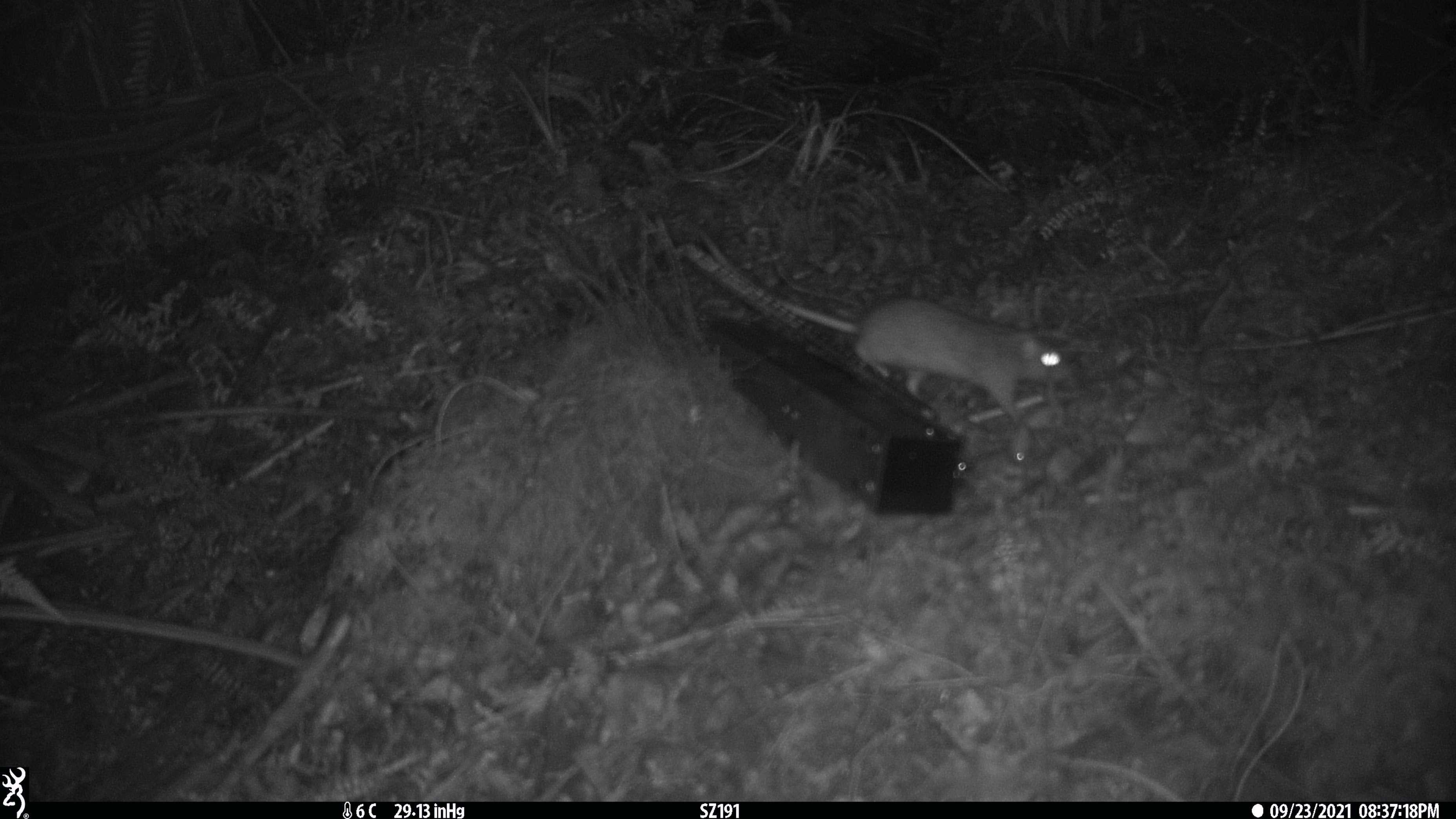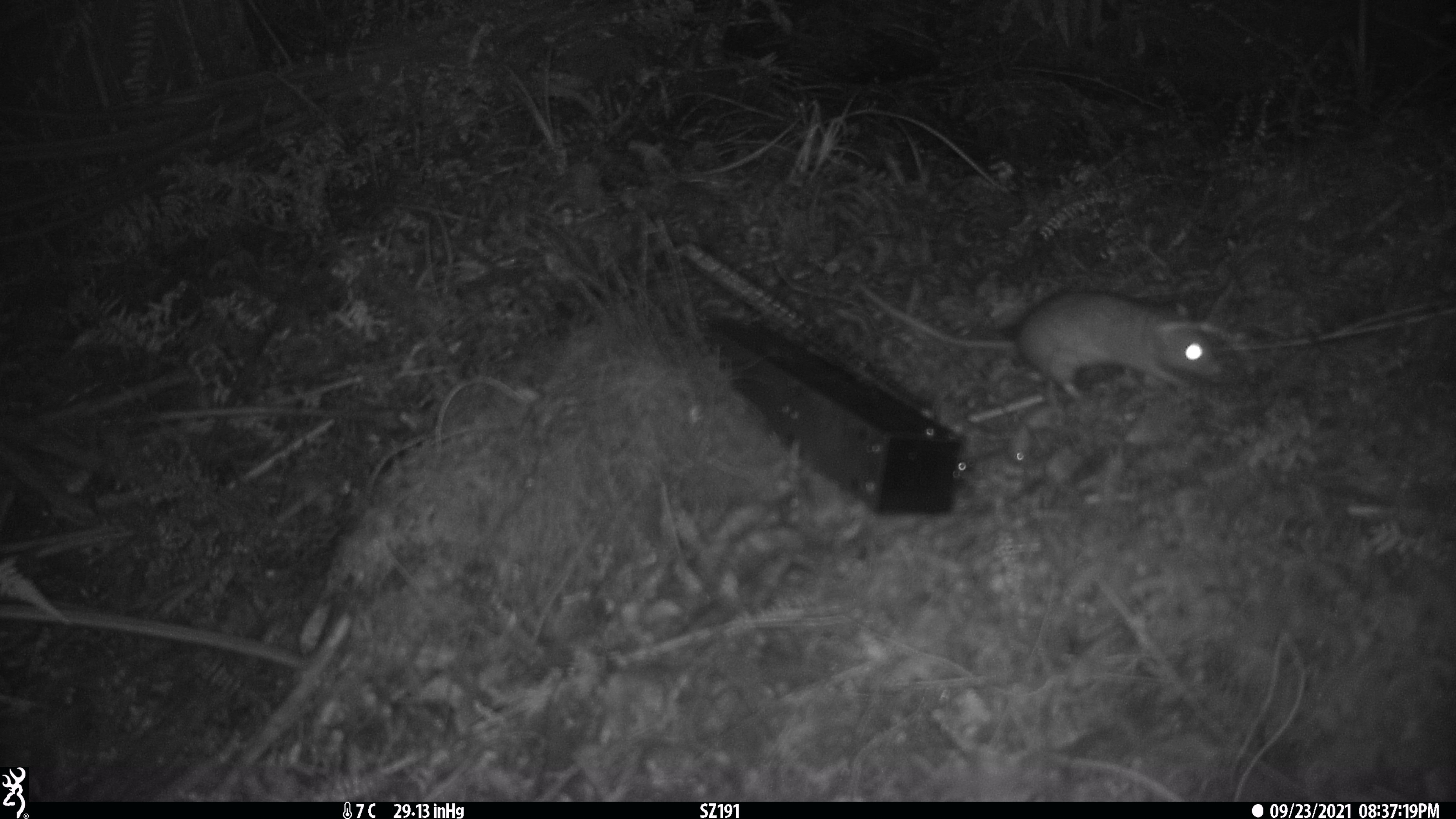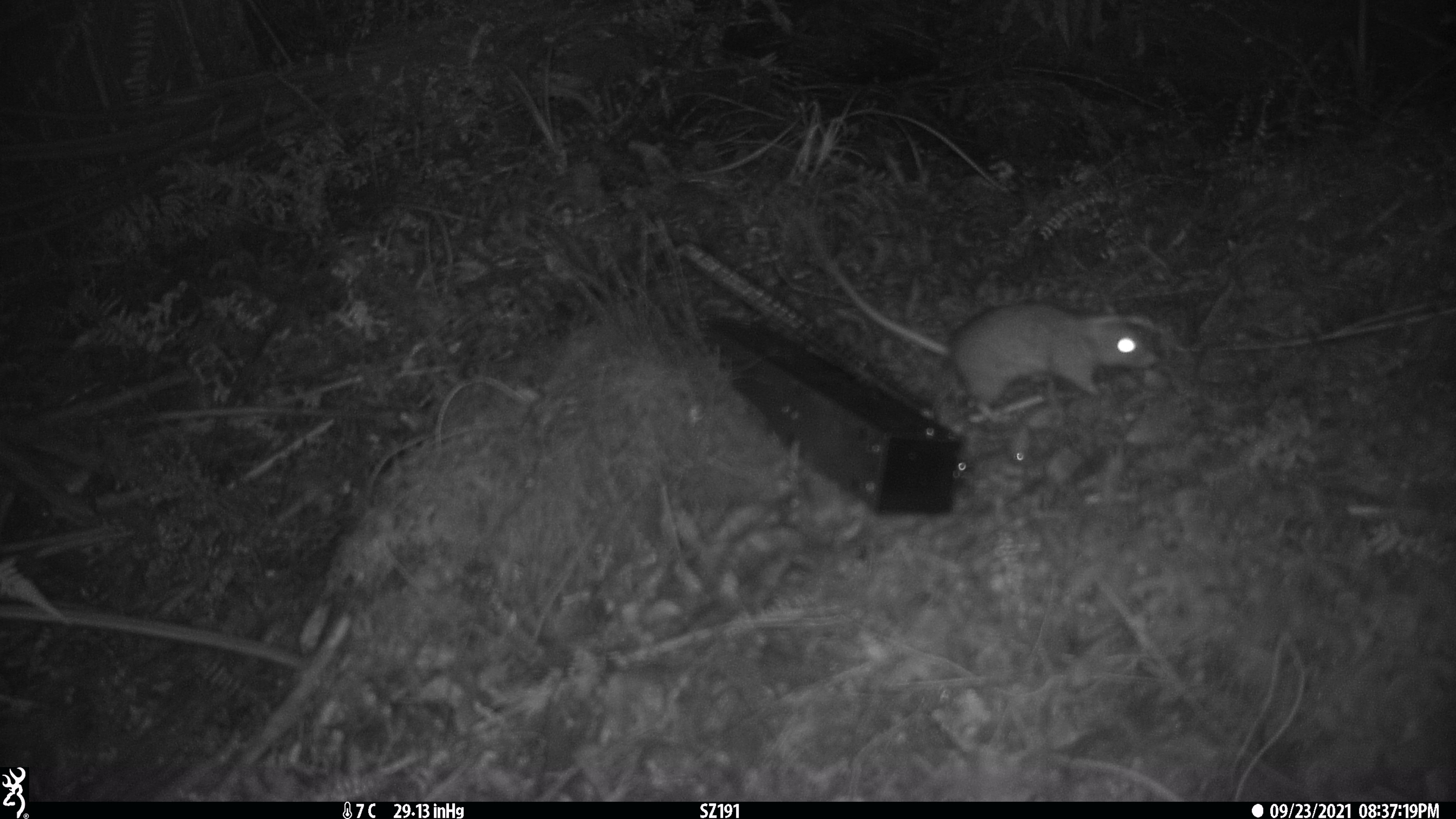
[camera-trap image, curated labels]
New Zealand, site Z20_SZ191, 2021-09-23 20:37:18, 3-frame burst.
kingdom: Animalia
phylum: Chordata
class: Mammalia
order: Rodentia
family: Muridae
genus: Rattus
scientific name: Rattus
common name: rat